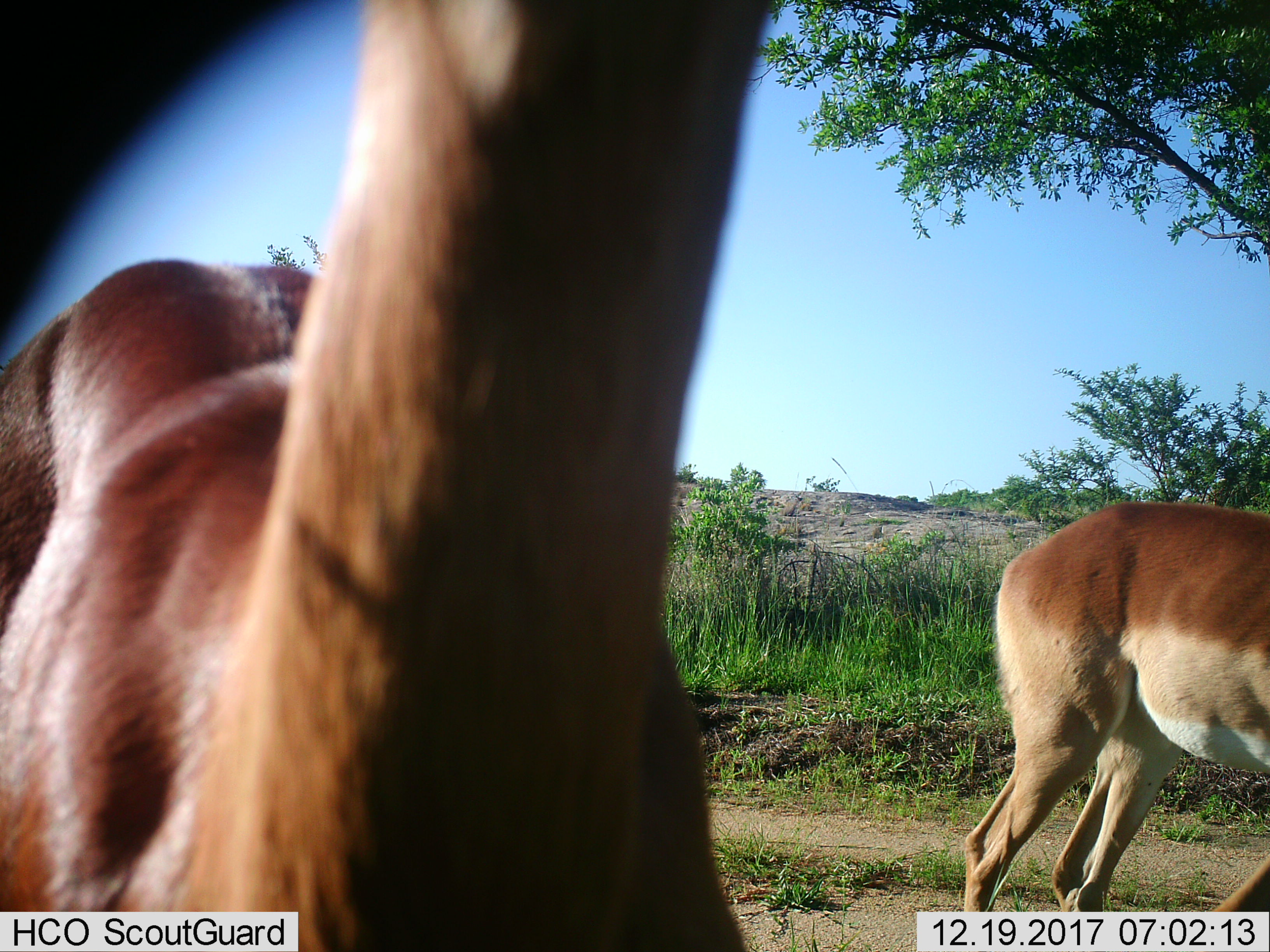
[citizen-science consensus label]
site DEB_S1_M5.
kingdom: Animalia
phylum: Chordata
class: Mammalia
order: Artiodactyla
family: Bovidae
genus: Aepyceros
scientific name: Aepyceros melampus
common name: impala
Impala (Aepyceros melampus), count 2. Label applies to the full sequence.